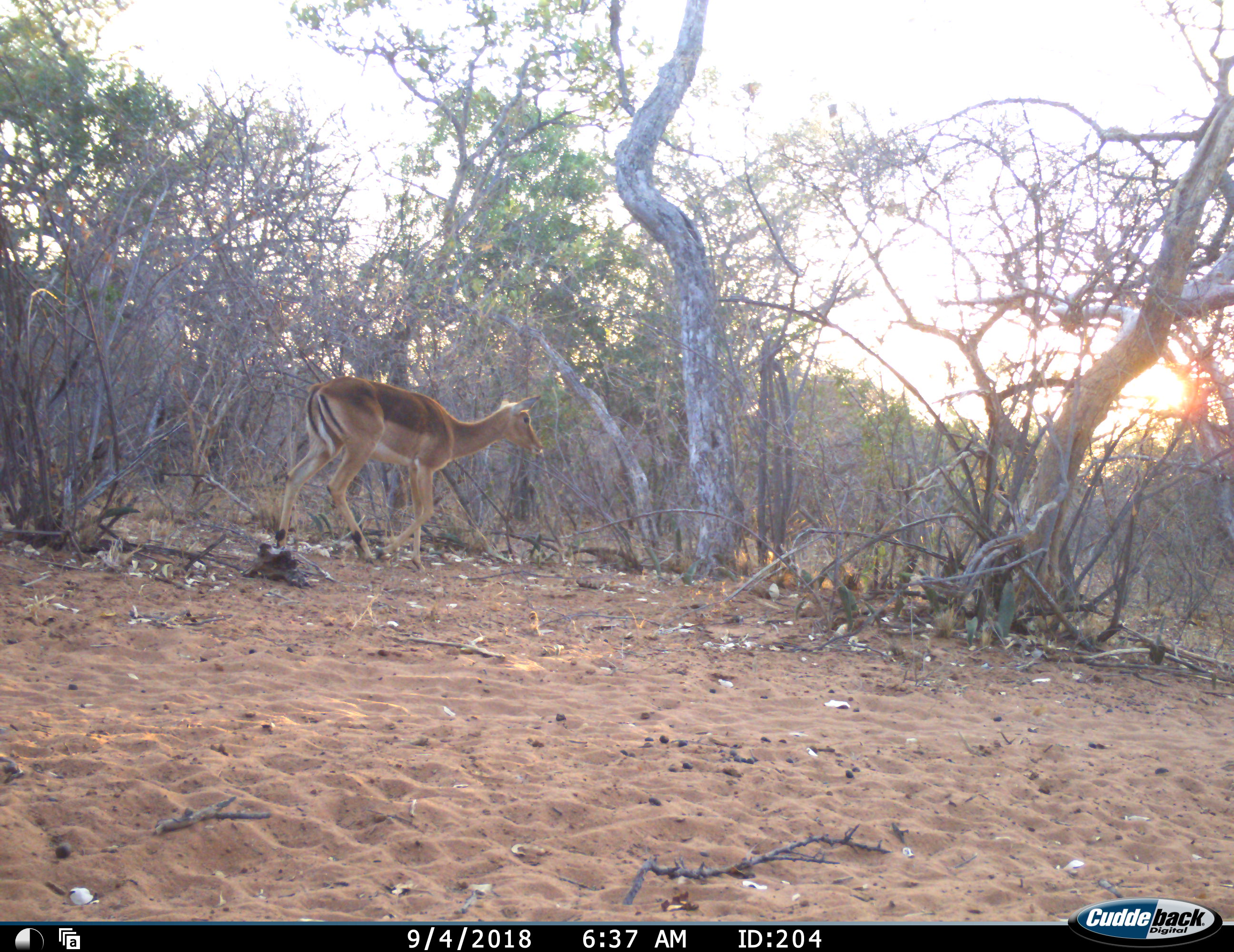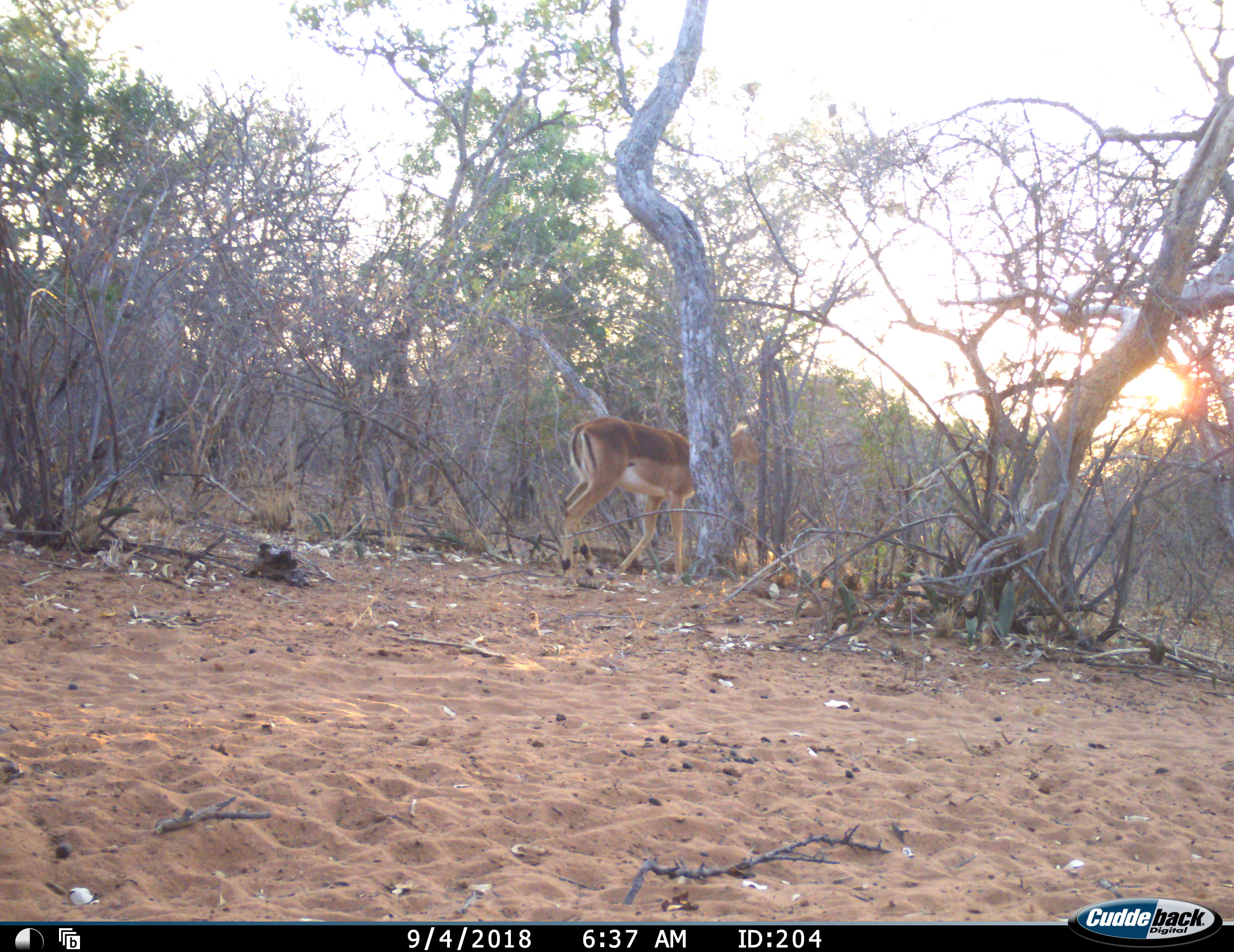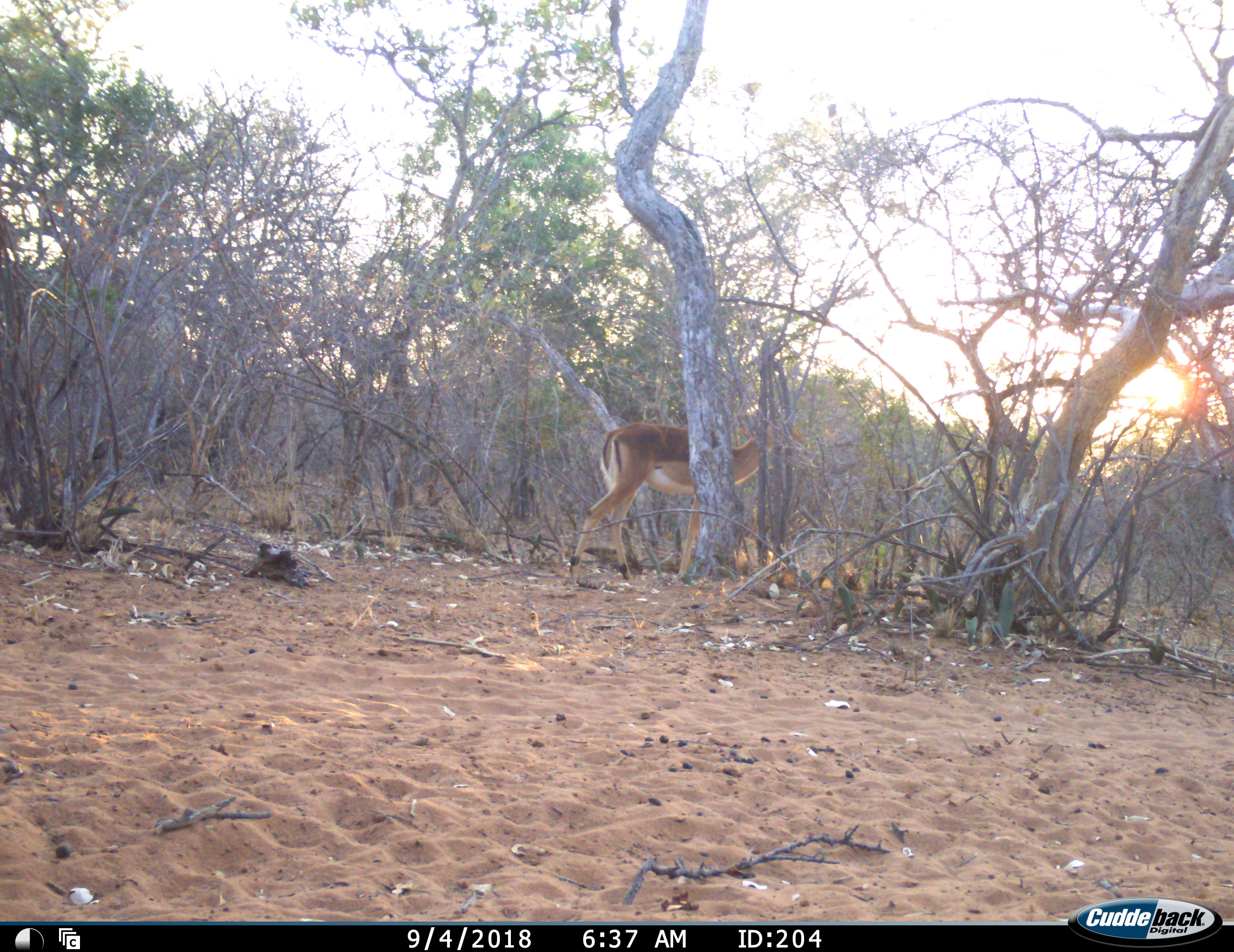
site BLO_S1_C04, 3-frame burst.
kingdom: Animalia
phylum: Chordata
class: Mammalia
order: Artiodactyla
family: Bovidae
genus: Aepyceros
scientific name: Aepyceros melampus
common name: impala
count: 1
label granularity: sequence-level